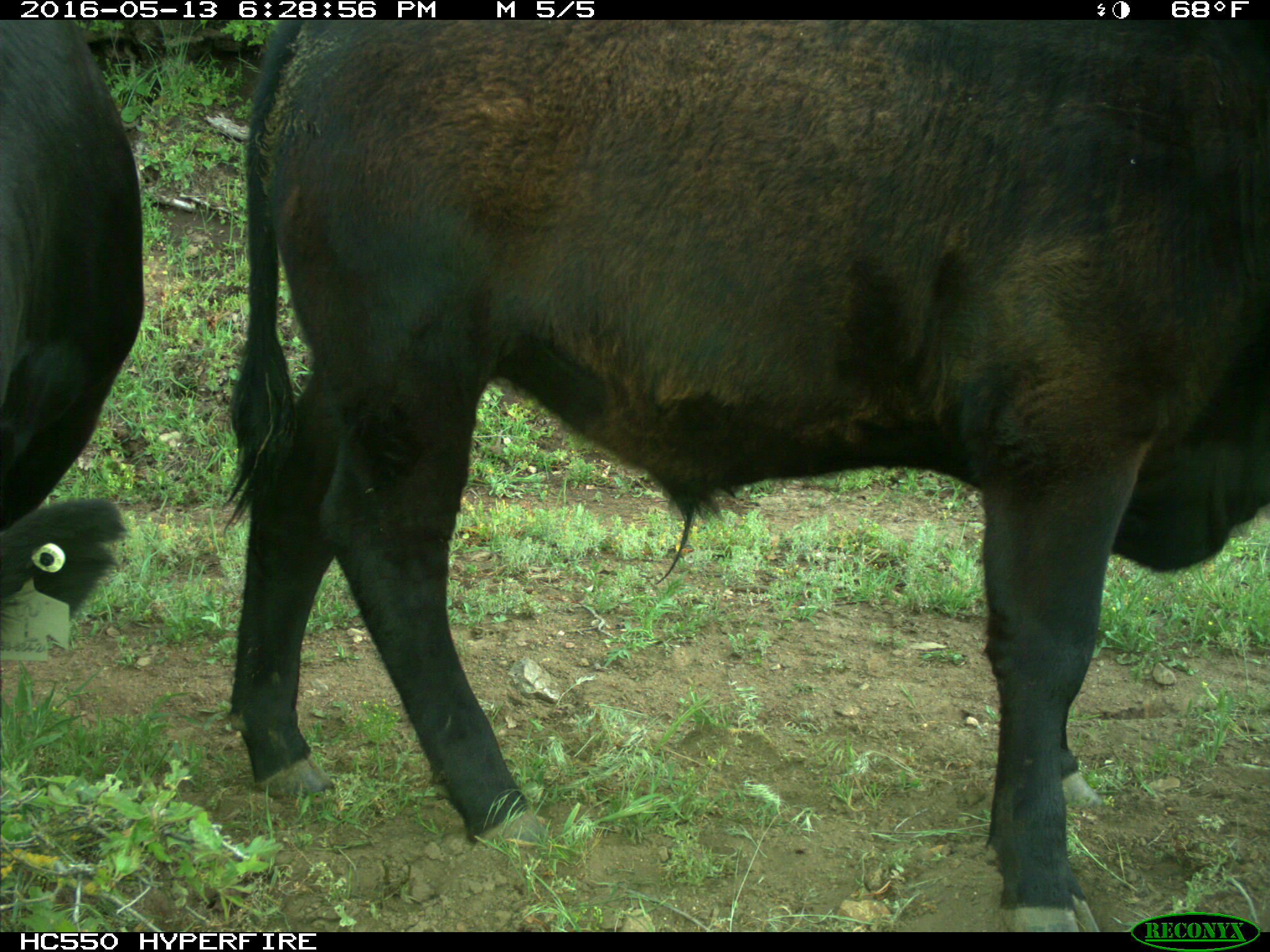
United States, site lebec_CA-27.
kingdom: Animalia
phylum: Chordata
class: Mammalia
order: Artiodactyla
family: Bovidae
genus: Bos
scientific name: Bos taurus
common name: domestic cow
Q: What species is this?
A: Bos taurus (domestic cow).